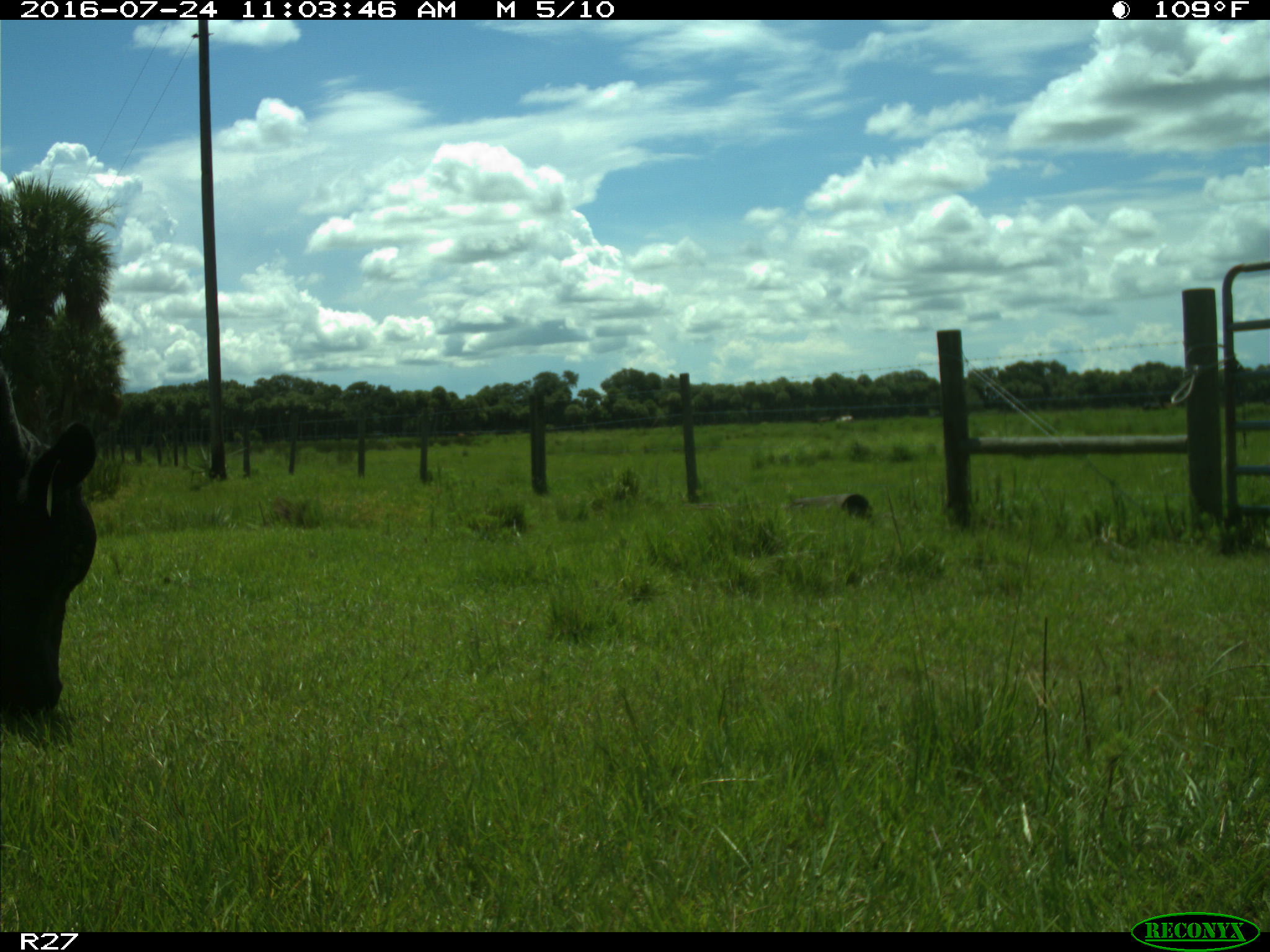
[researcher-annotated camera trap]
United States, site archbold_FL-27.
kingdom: Animalia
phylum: Chordata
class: Mammalia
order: Artiodactyla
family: Bovidae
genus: Bos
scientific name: Bos taurus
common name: domestic cow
Bos taurus (domestic cow).